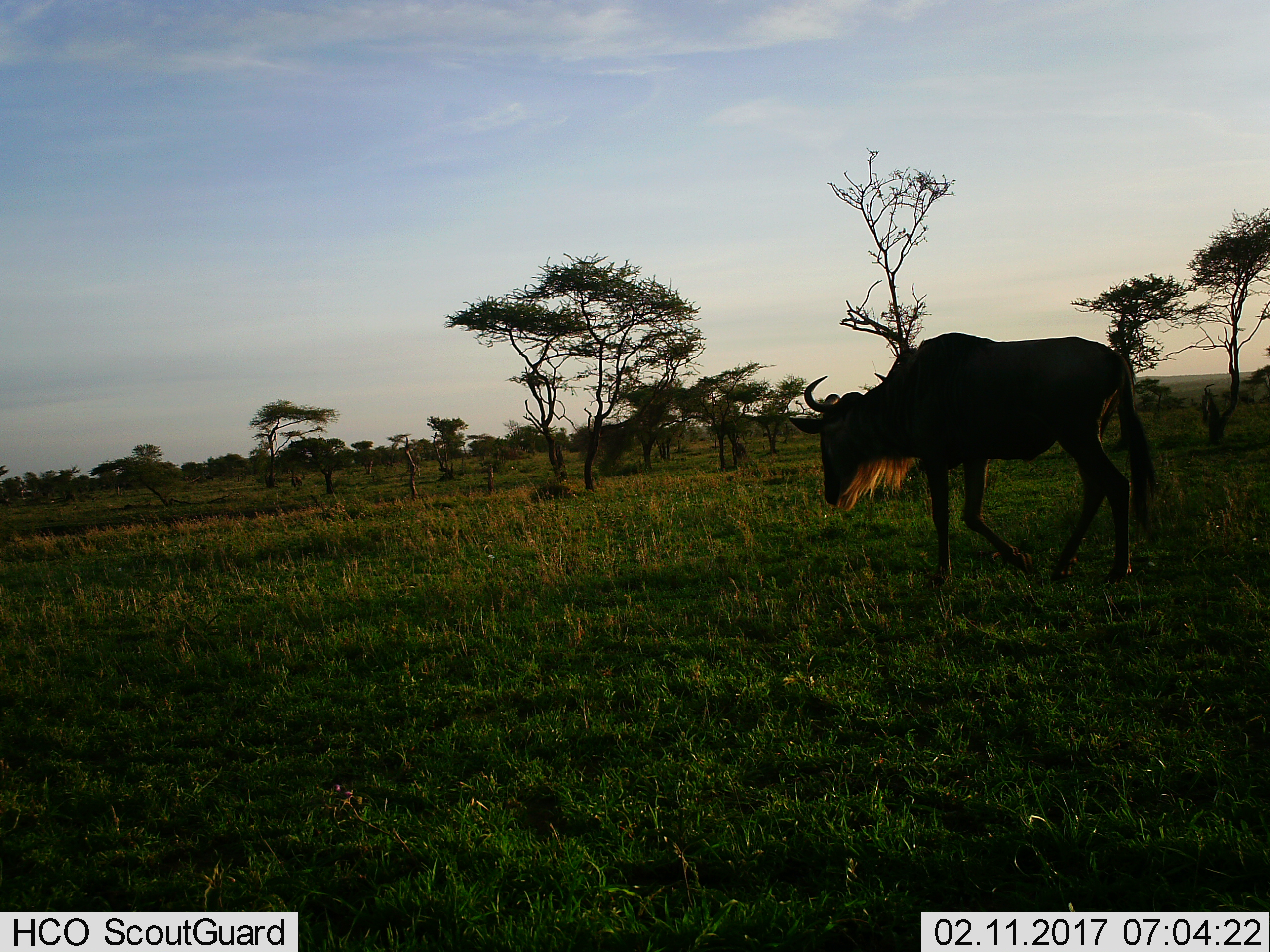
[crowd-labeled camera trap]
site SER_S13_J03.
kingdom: Animalia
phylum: Chordata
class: Mammalia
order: Artiodactyla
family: Bovidae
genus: Connochaetes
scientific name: Connochaetes taurinus taurinus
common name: blue wildebeest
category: wildebeestblue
Wildebeestblue (blue wildebeest) (Connochaetes taurinus taurinus), count 1. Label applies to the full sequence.